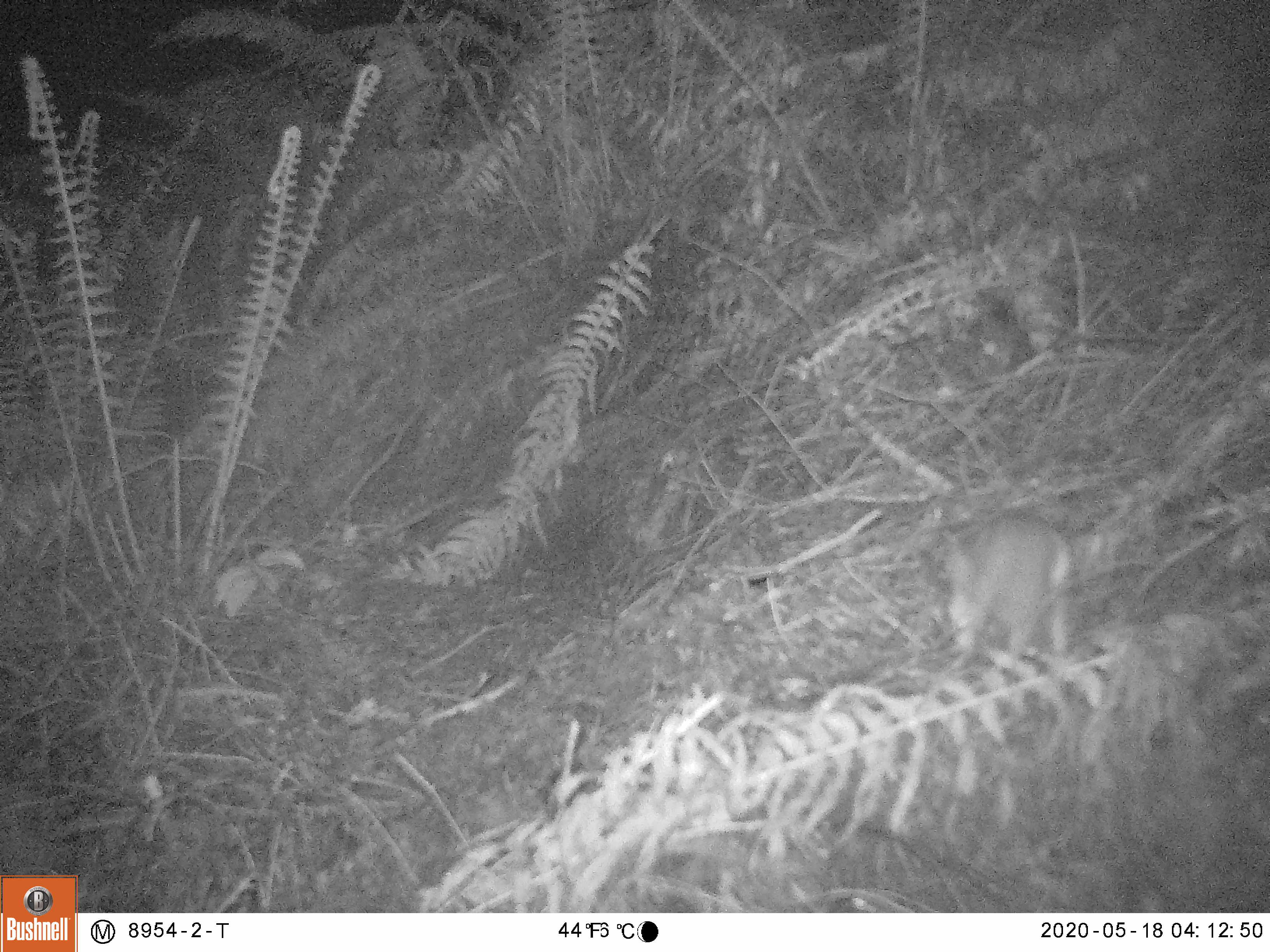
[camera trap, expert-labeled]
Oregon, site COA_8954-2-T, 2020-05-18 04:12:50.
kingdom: Animalia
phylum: Chordata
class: Mammalia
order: Lagomorpha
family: Leporidae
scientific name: Leporidae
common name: hares and rabbits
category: leporidae family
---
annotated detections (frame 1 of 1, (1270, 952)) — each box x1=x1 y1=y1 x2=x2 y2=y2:
leporidae family: x1=922 y1=505 x2=1085 y2=650